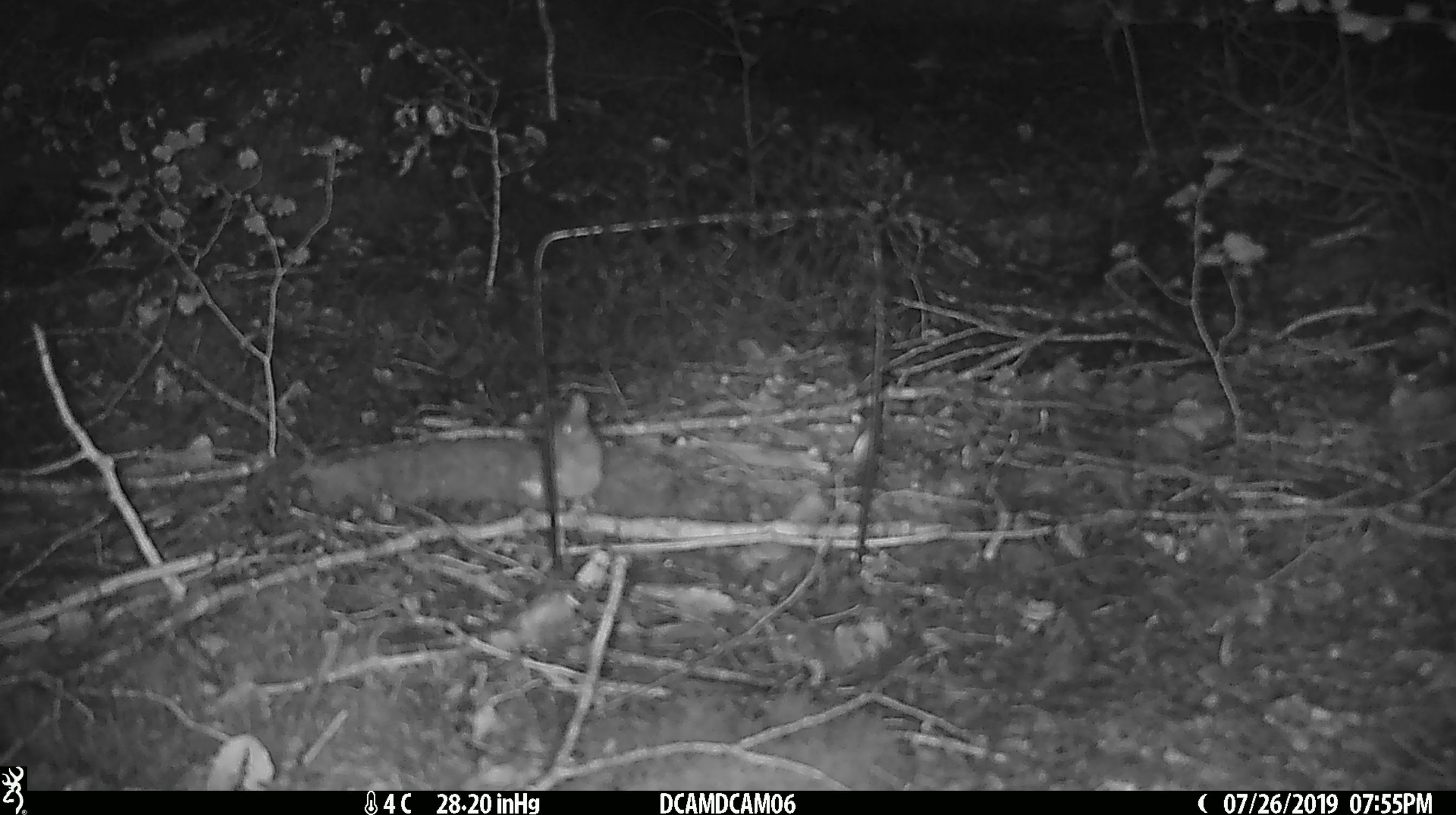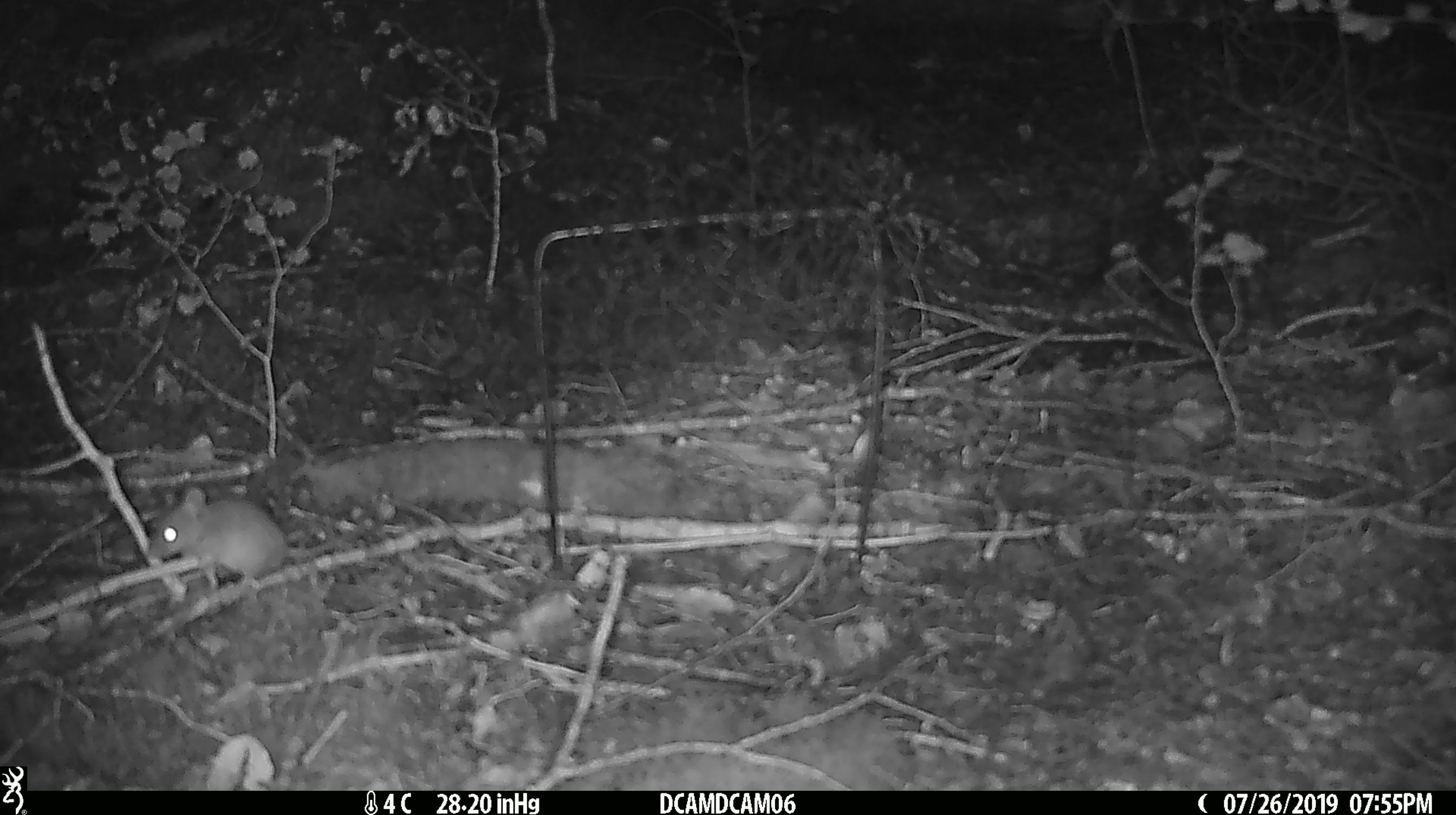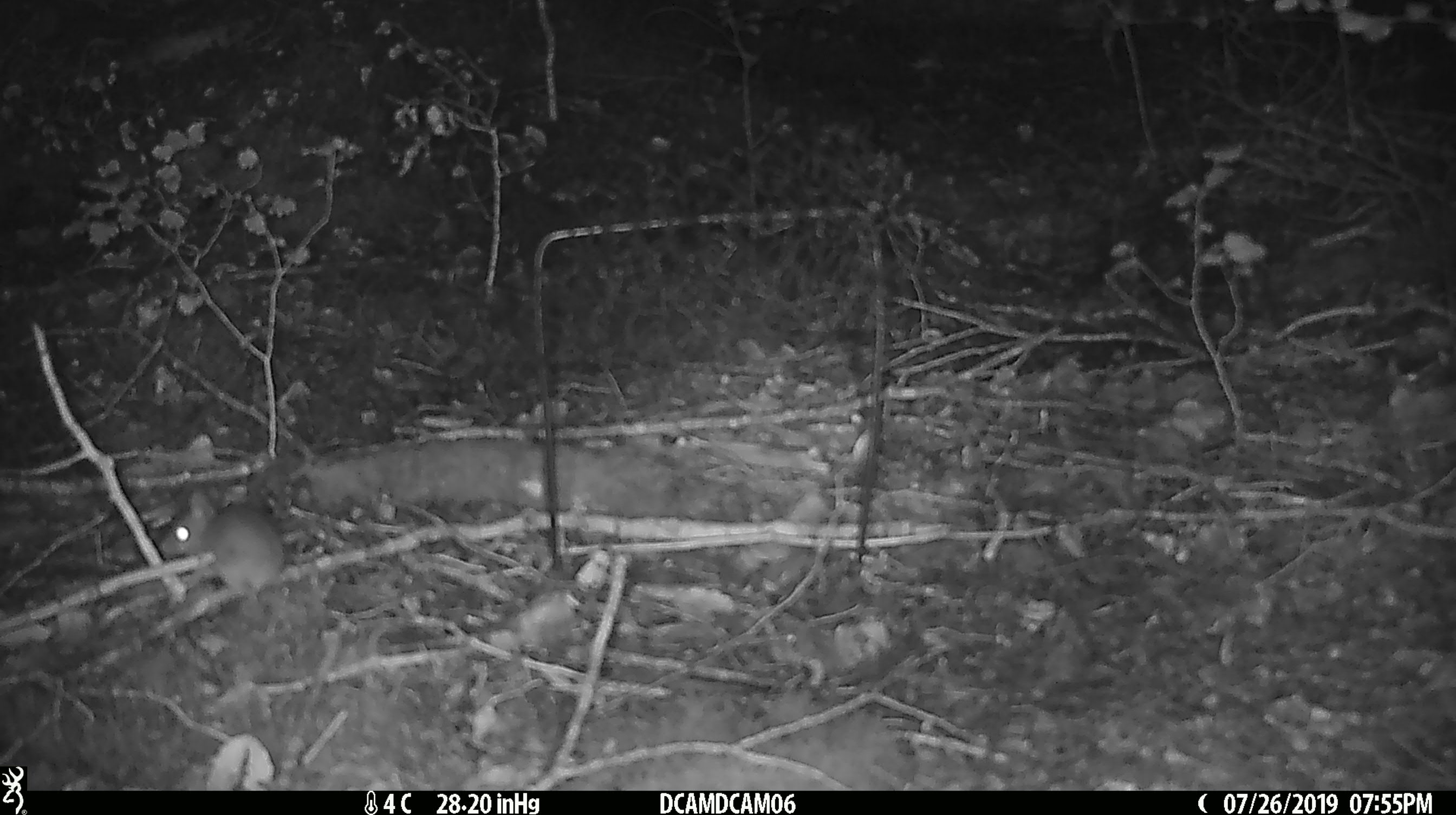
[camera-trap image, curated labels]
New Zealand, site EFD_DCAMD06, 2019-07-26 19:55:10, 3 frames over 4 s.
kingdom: Animalia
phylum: Chordata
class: Mammalia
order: Rodentia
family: Muridae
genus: Mus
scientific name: Mus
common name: mouse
Mouse (Mus).